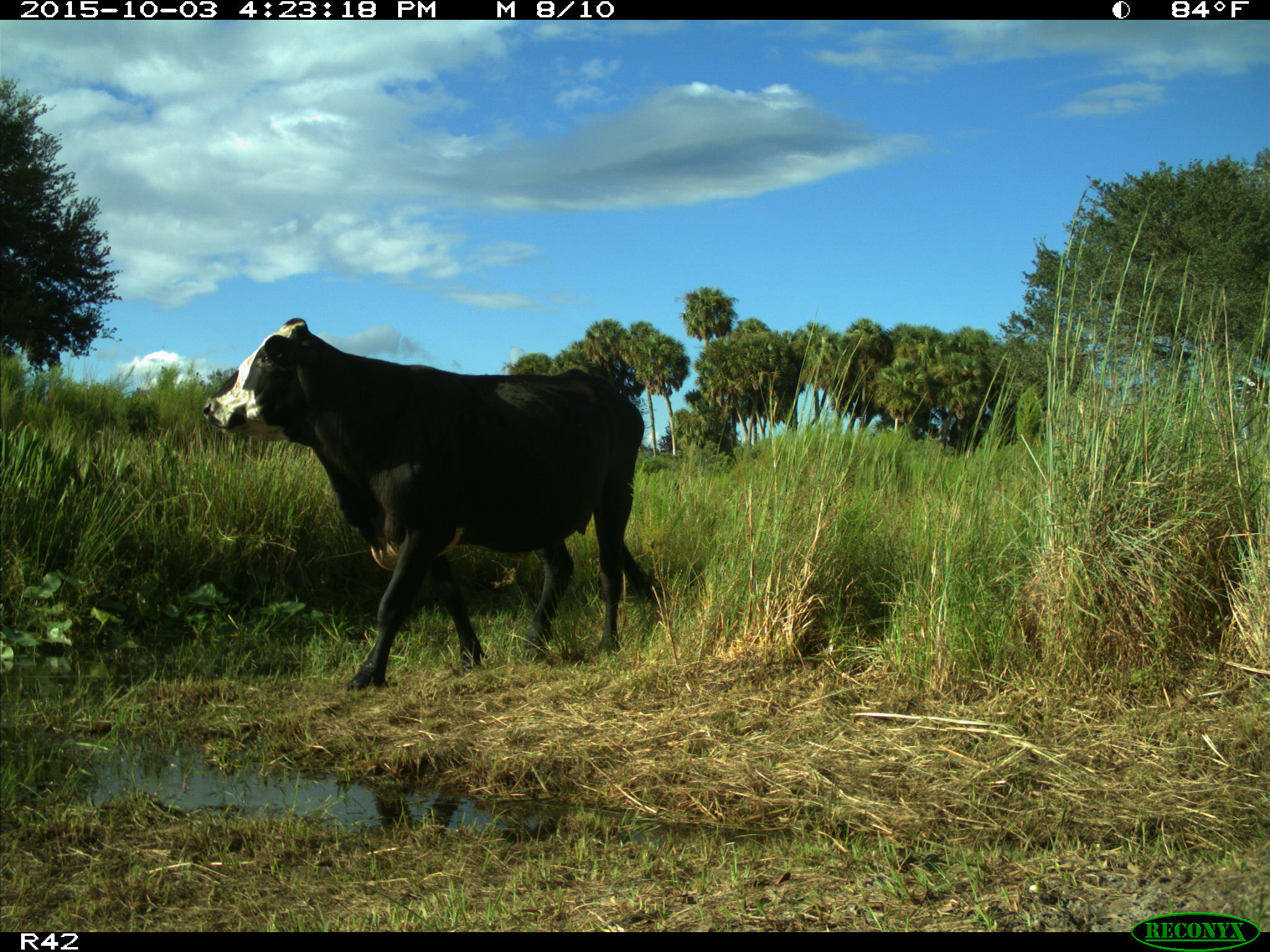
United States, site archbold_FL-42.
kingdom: Animalia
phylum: Chordata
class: Mammalia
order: Artiodactyla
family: Bovidae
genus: Bos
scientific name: Bos taurus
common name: domestic cow